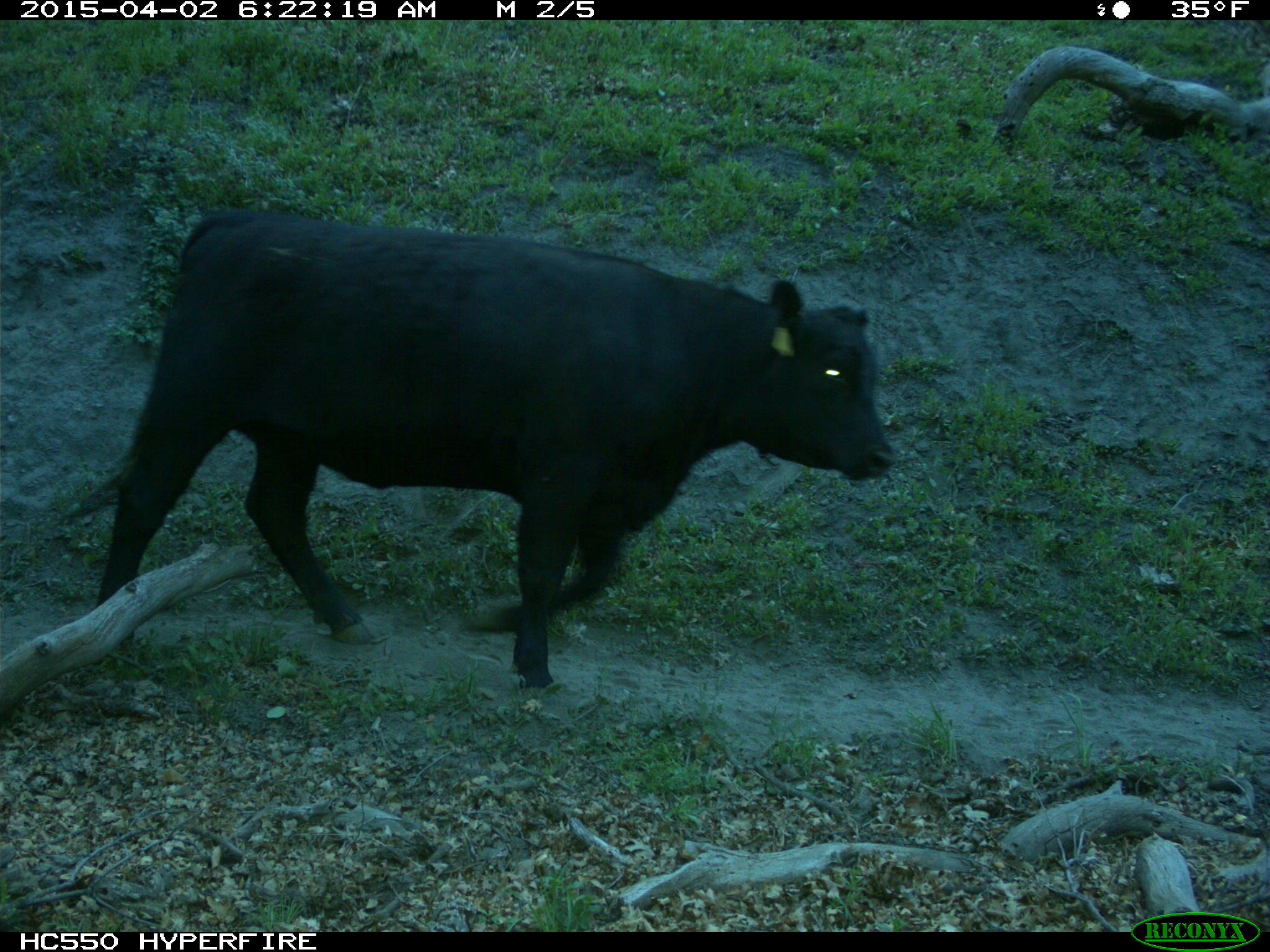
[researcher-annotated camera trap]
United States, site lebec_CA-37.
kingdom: Animalia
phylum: Chordata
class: Mammalia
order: Artiodactyla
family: Bovidae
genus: Bos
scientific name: Bos taurus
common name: domestic cow